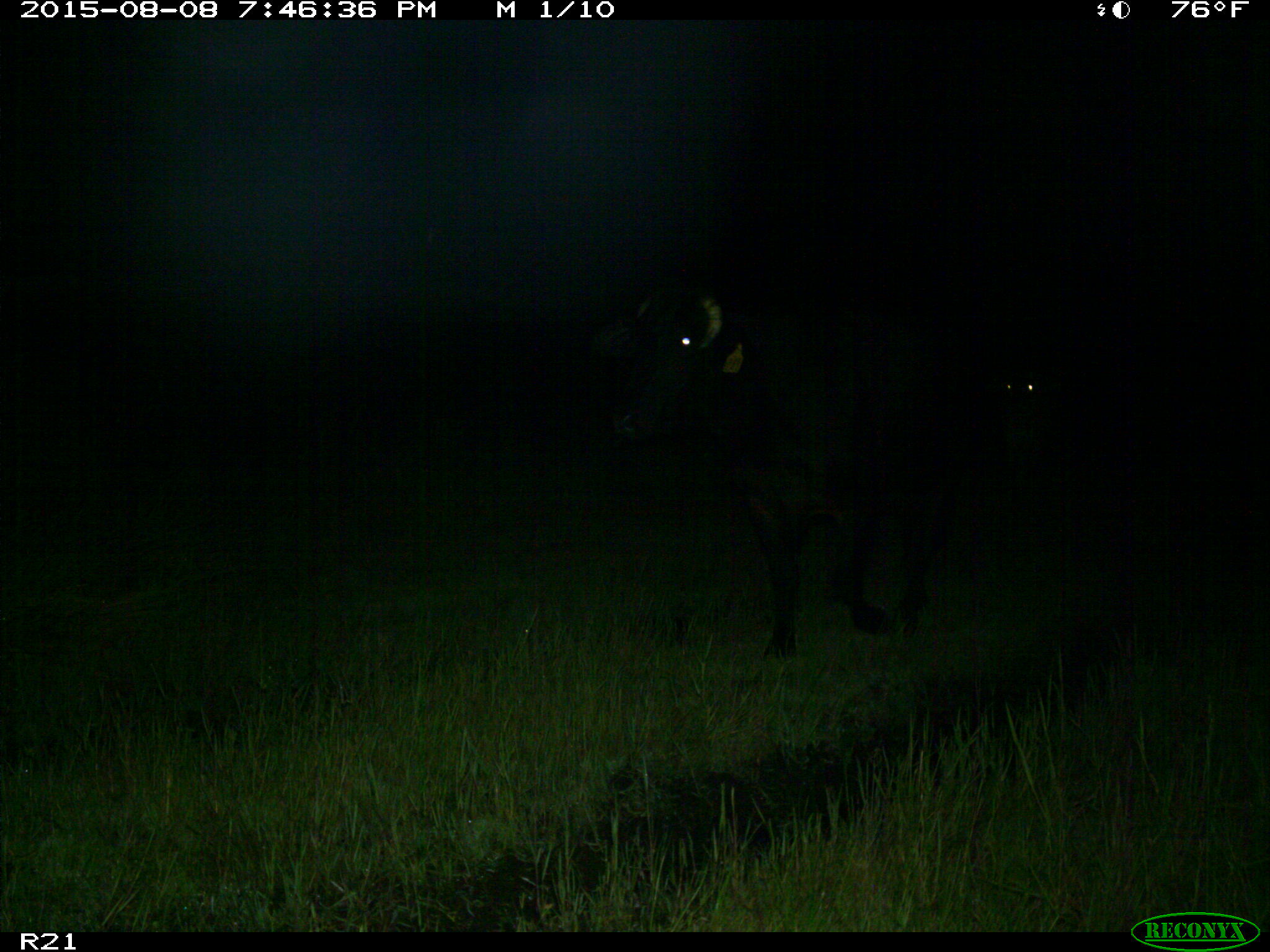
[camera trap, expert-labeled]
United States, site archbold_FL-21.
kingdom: Animalia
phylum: Chordata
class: Mammalia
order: Artiodactyla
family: Bovidae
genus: Bos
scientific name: Bos taurus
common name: domestic cow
Bos taurus (domestic cow).